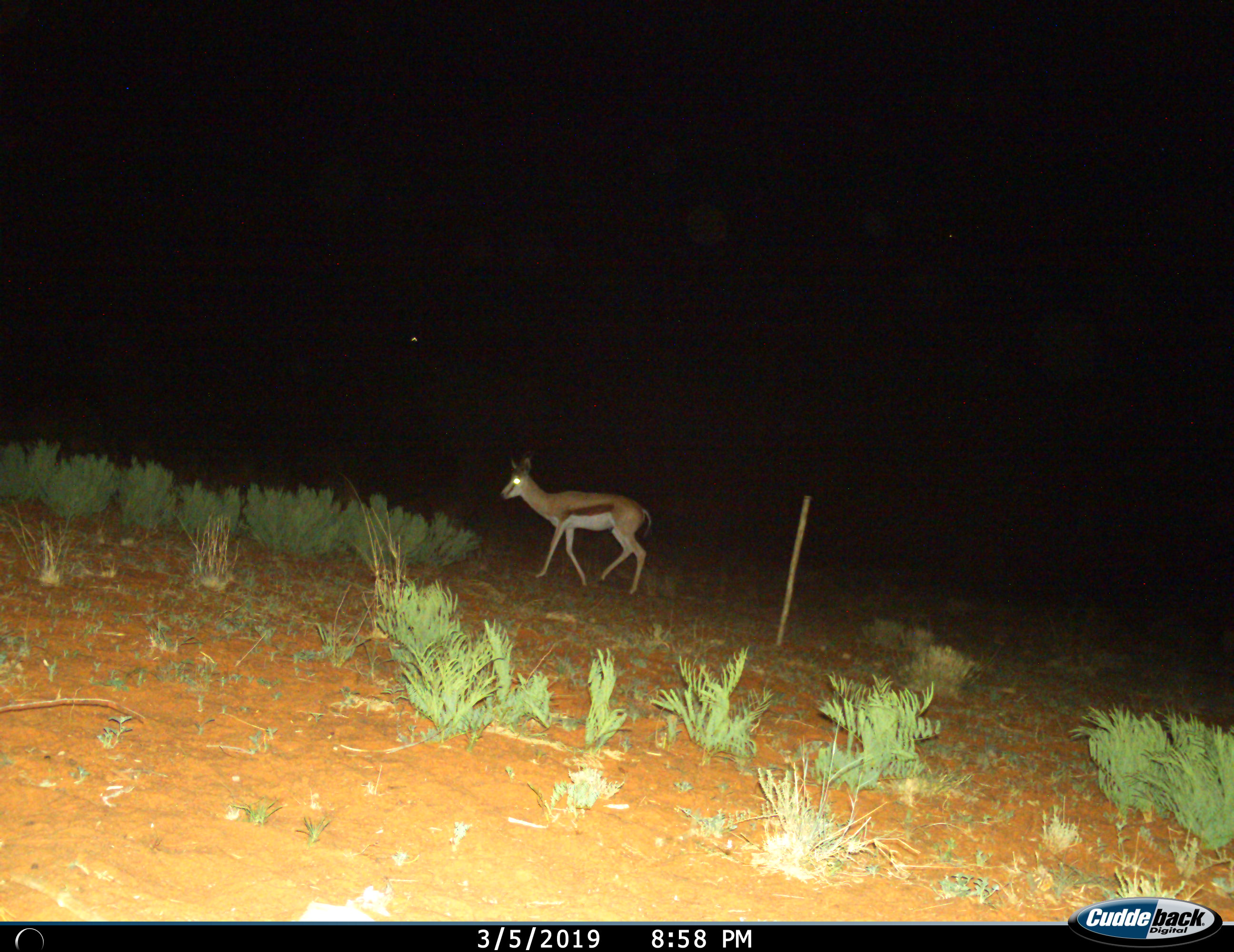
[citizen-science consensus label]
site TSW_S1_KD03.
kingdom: Animalia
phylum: Chordata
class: Mammalia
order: Artiodactyla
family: Bovidae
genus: Antidorcas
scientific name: Antidorcas marsupialis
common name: springbok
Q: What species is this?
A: Springbok (Antidorcas marsupialis).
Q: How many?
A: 1.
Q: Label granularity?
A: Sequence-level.